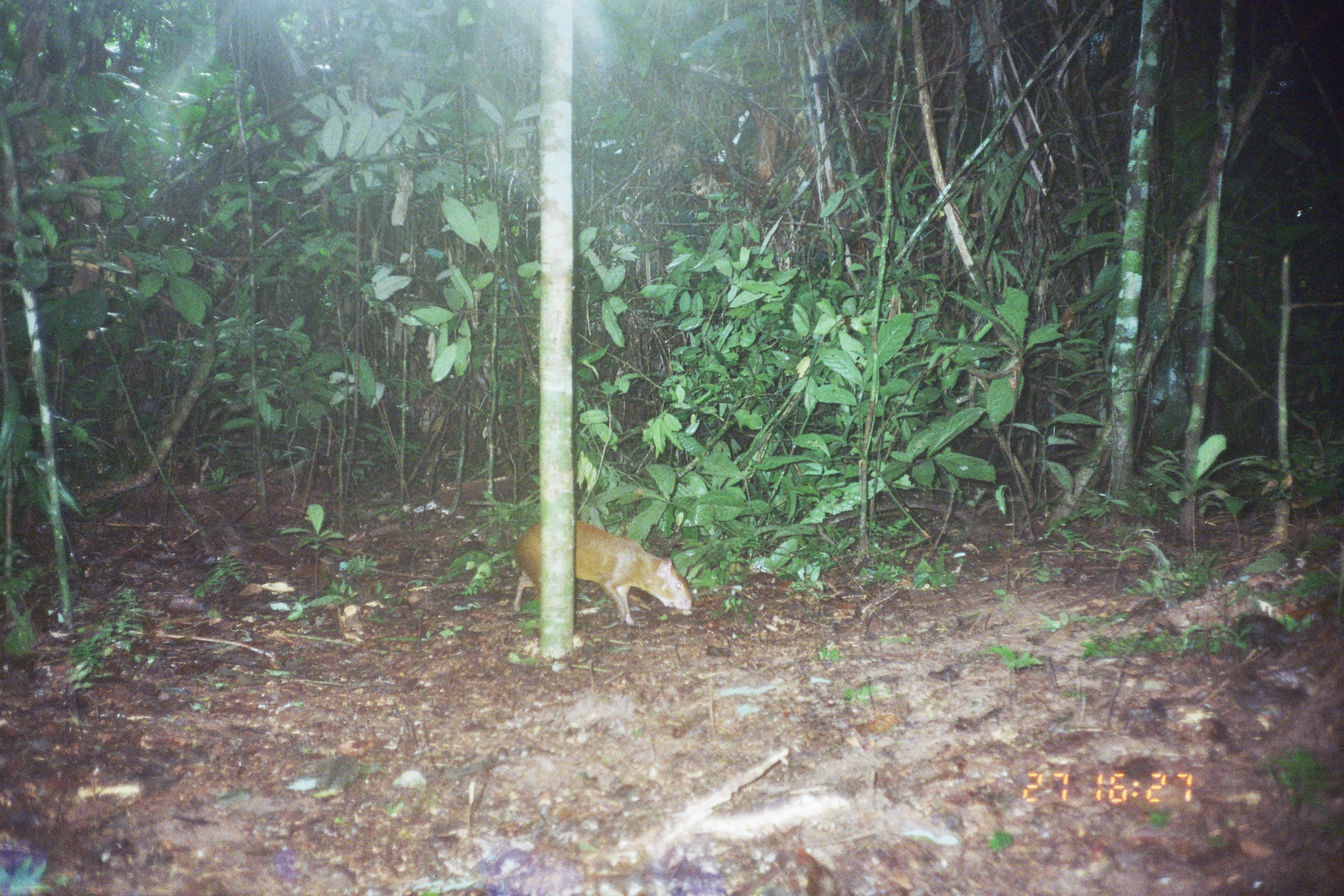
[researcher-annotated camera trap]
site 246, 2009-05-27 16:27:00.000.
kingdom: Animalia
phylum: Chordata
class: Mammalia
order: Rodentia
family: Dasyproctidae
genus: Dasyprocta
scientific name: Dasyprocta punctata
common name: central american agouti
Dasyprocta punctata (central american agouti).